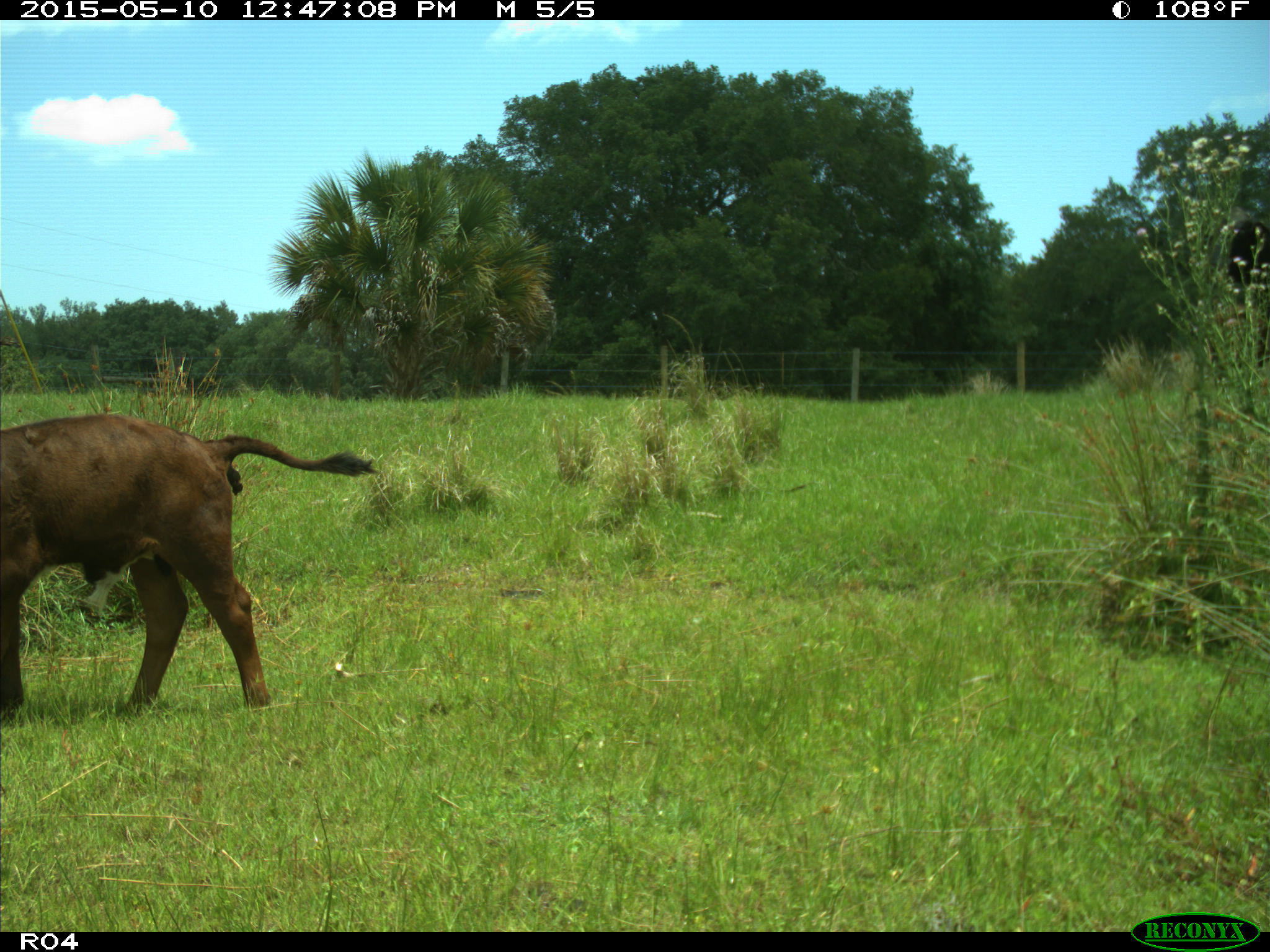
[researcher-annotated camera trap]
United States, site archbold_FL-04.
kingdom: Animalia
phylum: Chordata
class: Mammalia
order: Artiodactyla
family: Bovidae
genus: Bos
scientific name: Bos taurus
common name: domestic cow